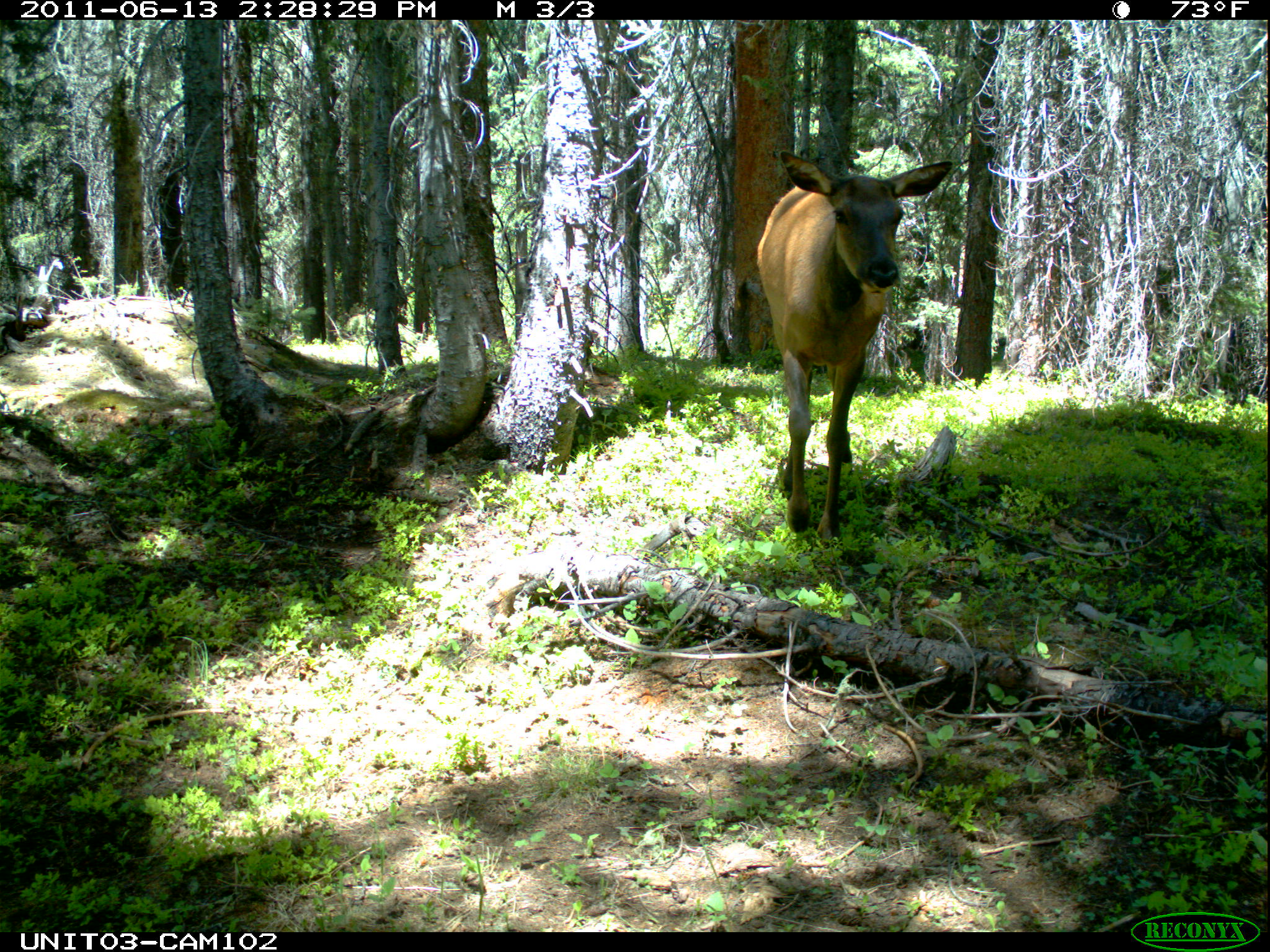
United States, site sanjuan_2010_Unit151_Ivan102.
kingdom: Animalia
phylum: Chordata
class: Mammalia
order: Artiodactyla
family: Cervidae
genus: Cervus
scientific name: Cervus elaphus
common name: red deer